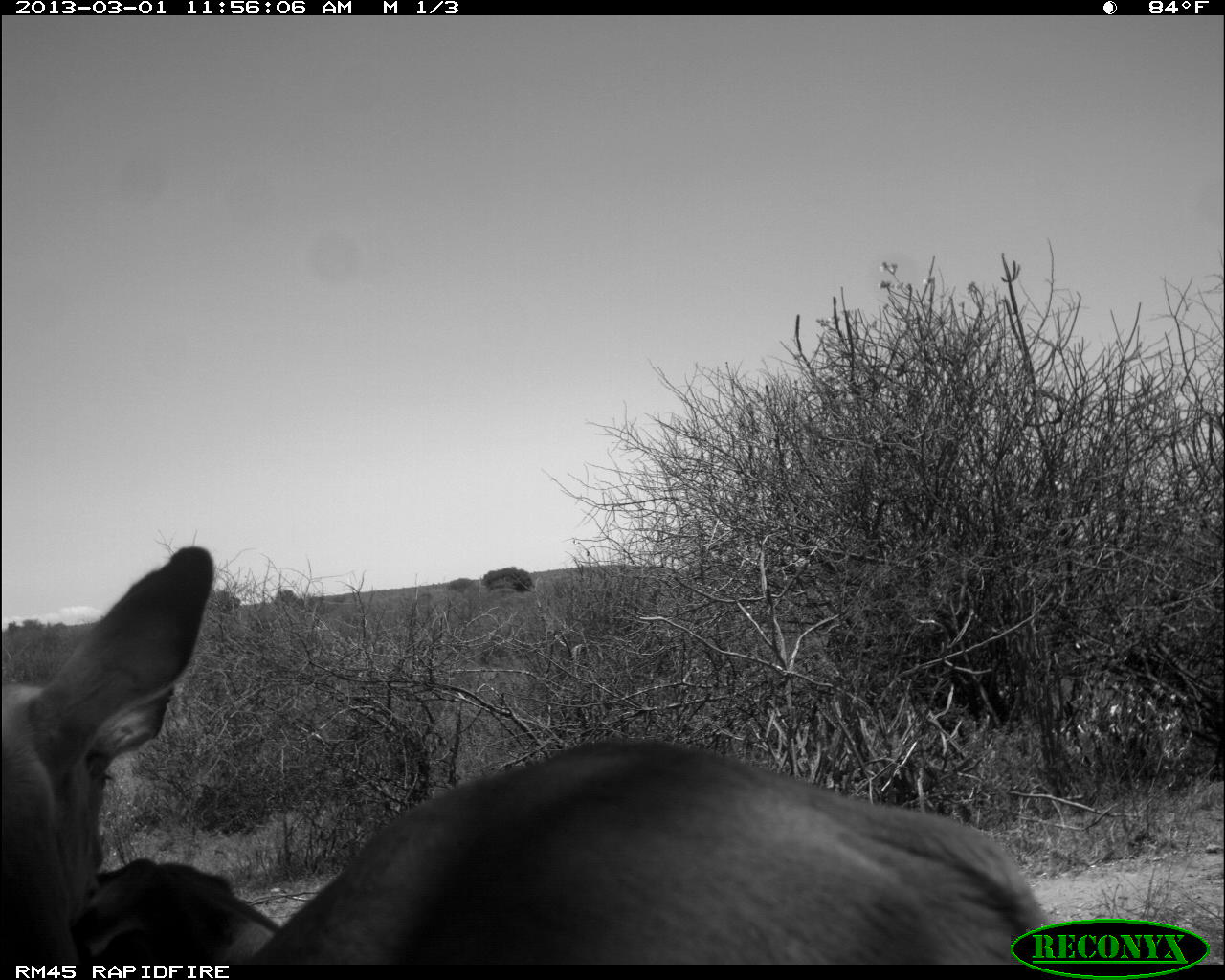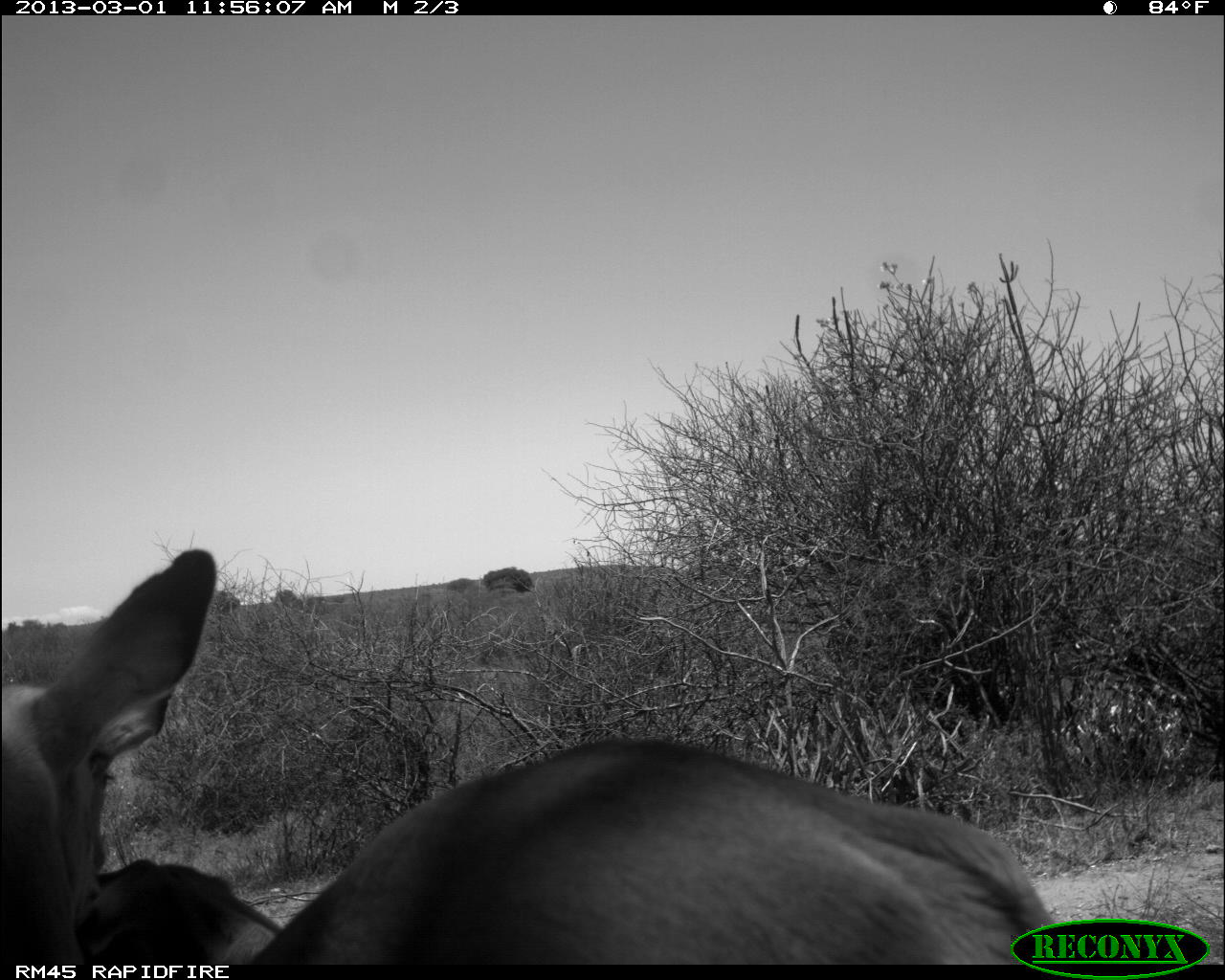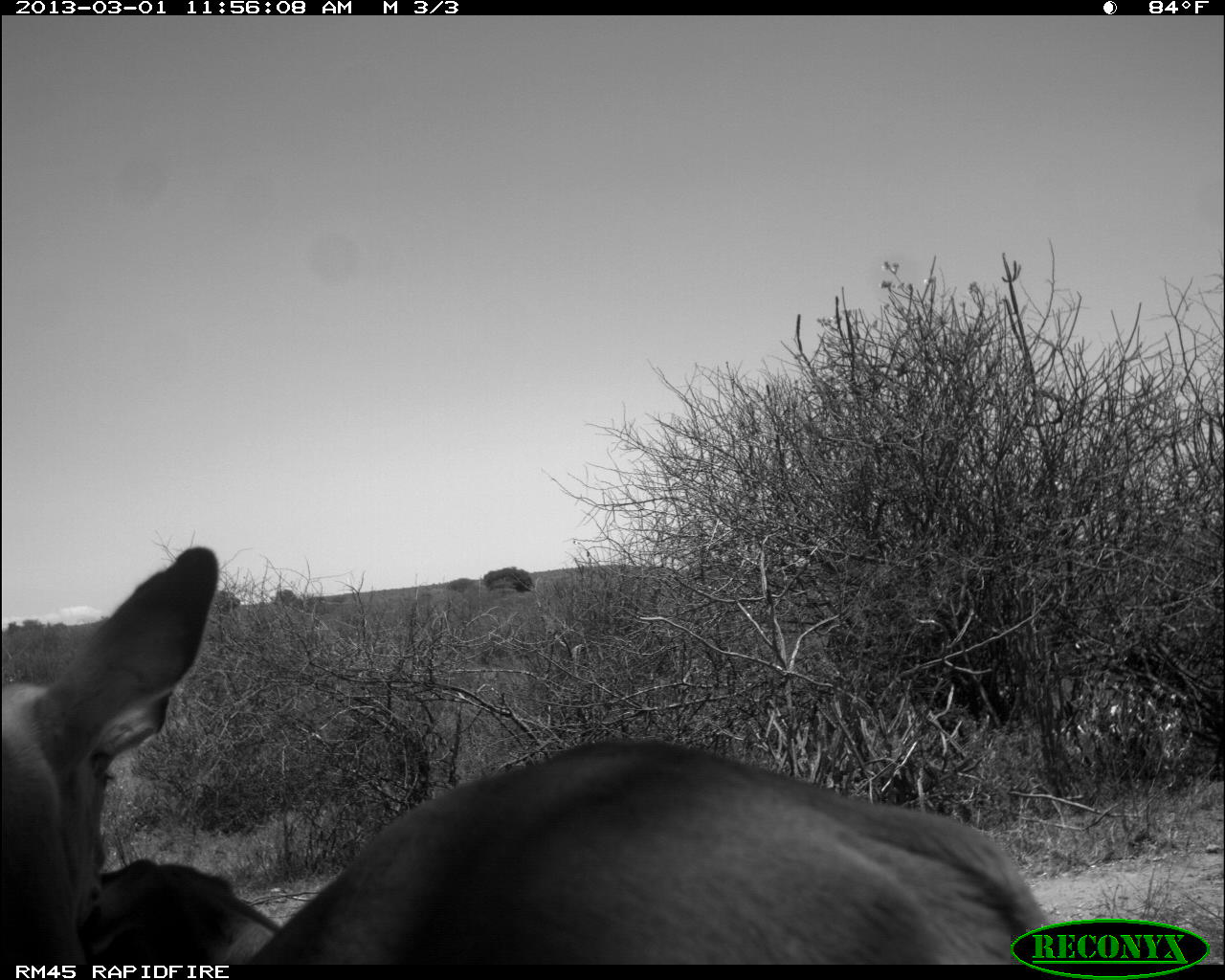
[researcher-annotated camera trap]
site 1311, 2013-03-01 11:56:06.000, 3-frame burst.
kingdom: Animalia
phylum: Chordata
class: Mammalia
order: Artiodactyla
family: Bovidae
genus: Aepyceros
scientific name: Aepyceros melampus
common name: impala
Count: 2.